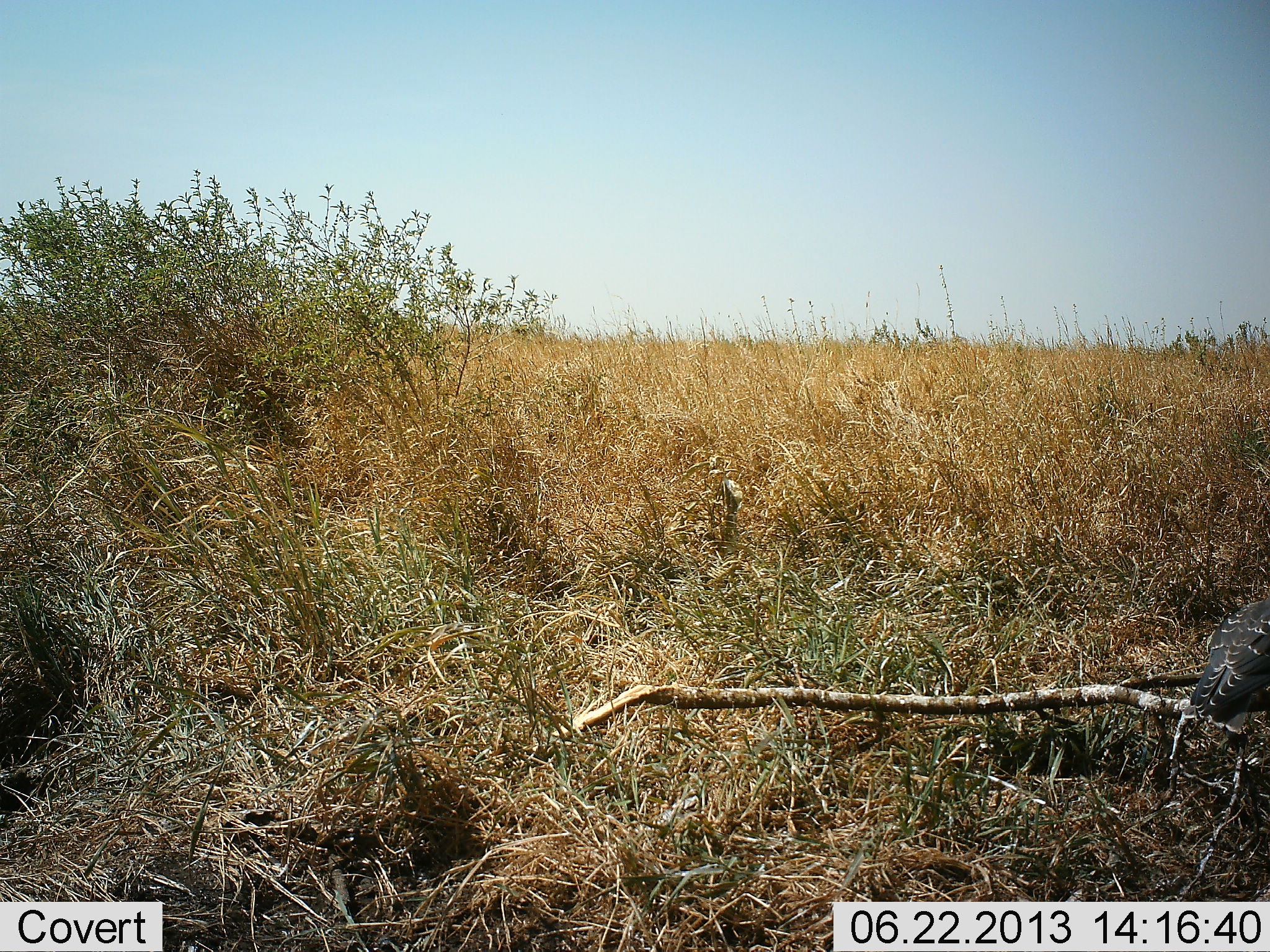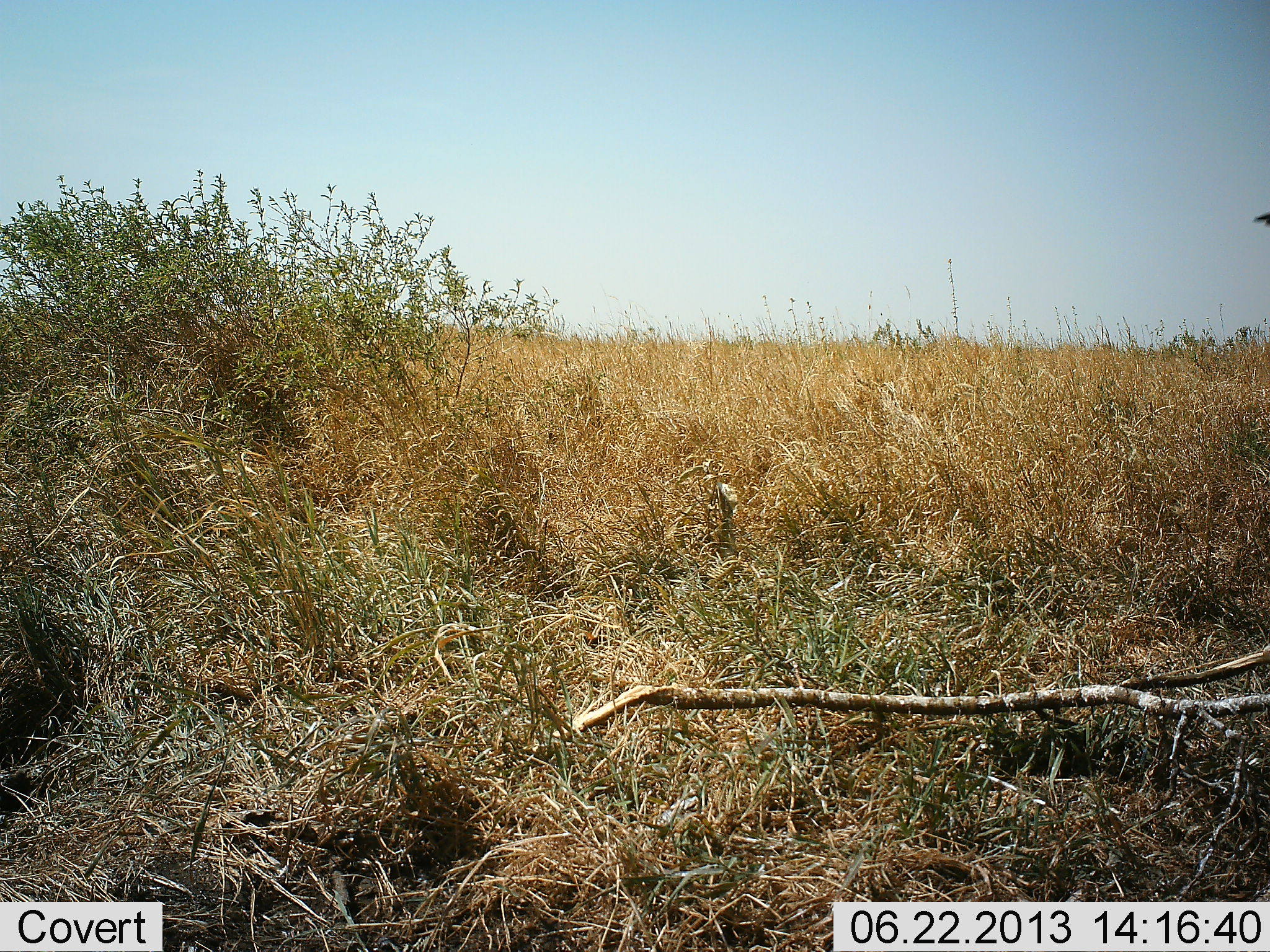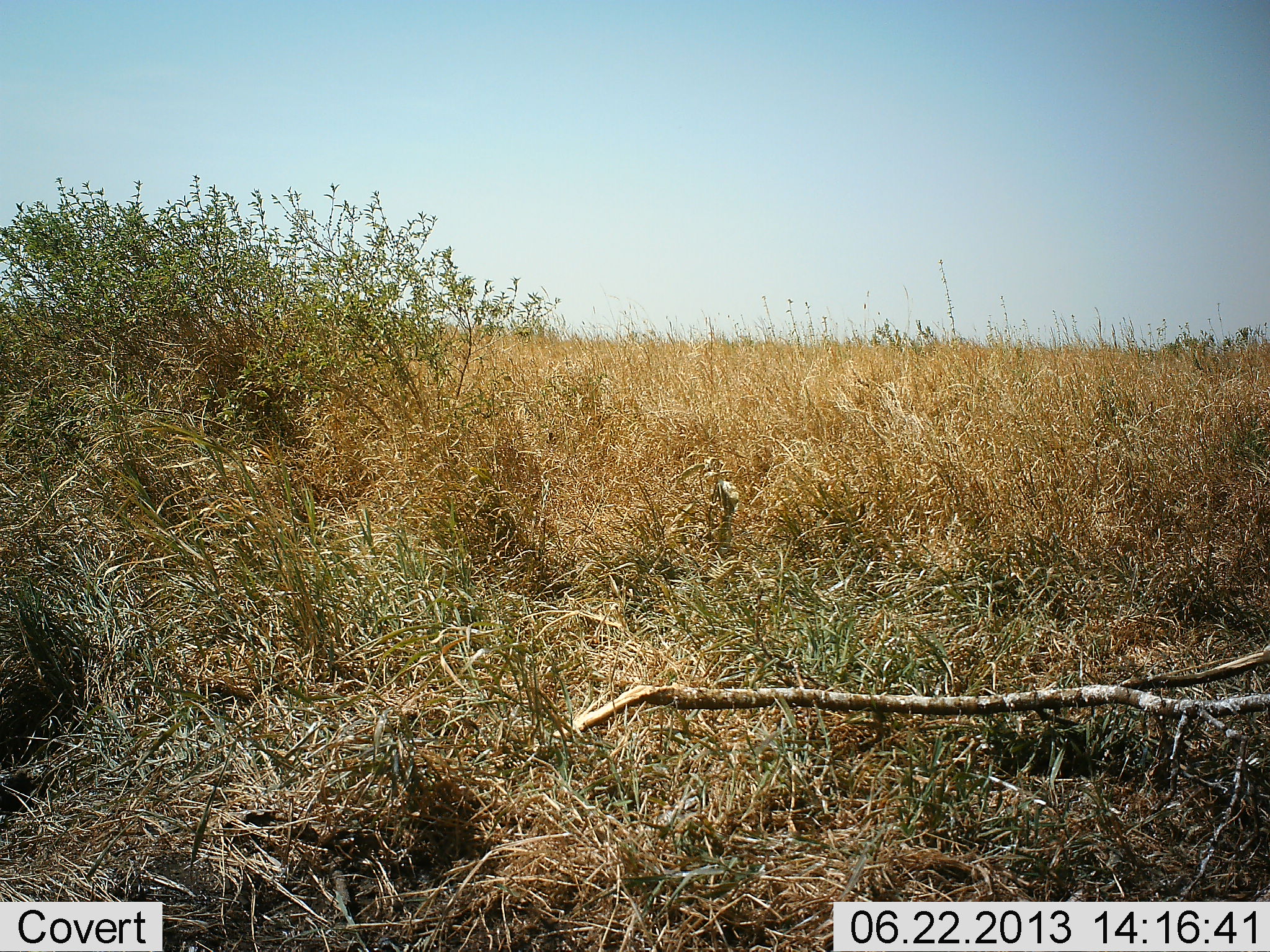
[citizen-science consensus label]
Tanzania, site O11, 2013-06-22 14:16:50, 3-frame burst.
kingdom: Animalia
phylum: Chordata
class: Aves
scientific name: Aves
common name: bird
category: otherbird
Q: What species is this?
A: Otherbird (bird) (Aves).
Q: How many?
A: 1.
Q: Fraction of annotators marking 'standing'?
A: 31%.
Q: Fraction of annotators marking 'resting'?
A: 8%.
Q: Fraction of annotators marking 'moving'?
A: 62%.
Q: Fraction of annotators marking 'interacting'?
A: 0%.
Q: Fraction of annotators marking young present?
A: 0%.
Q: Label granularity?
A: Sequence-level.